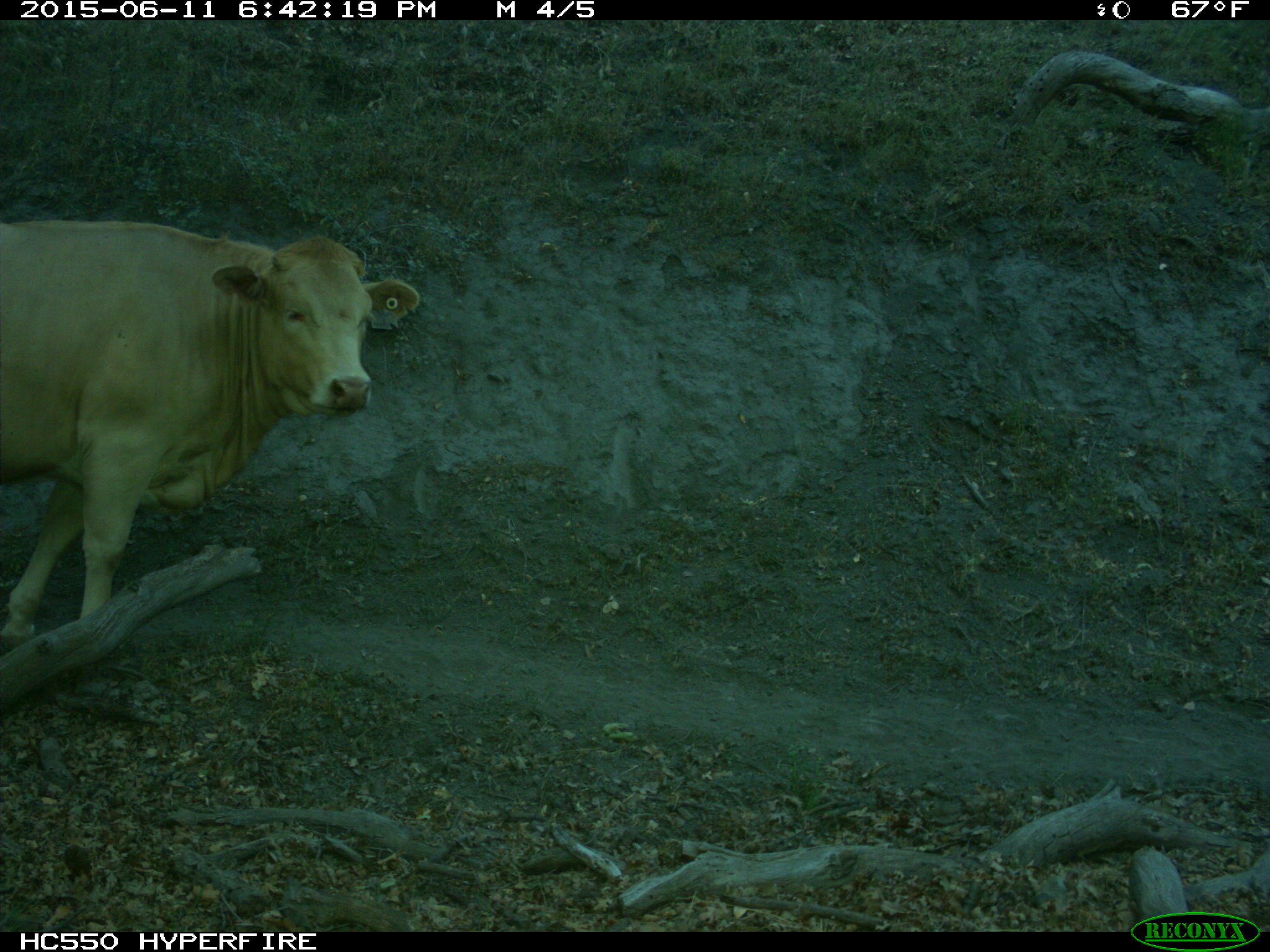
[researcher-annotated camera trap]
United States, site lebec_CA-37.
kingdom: Animalia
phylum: Chordata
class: Mammalia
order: Artiodactyla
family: Bovidae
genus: Bos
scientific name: Bos taurus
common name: domestic cow